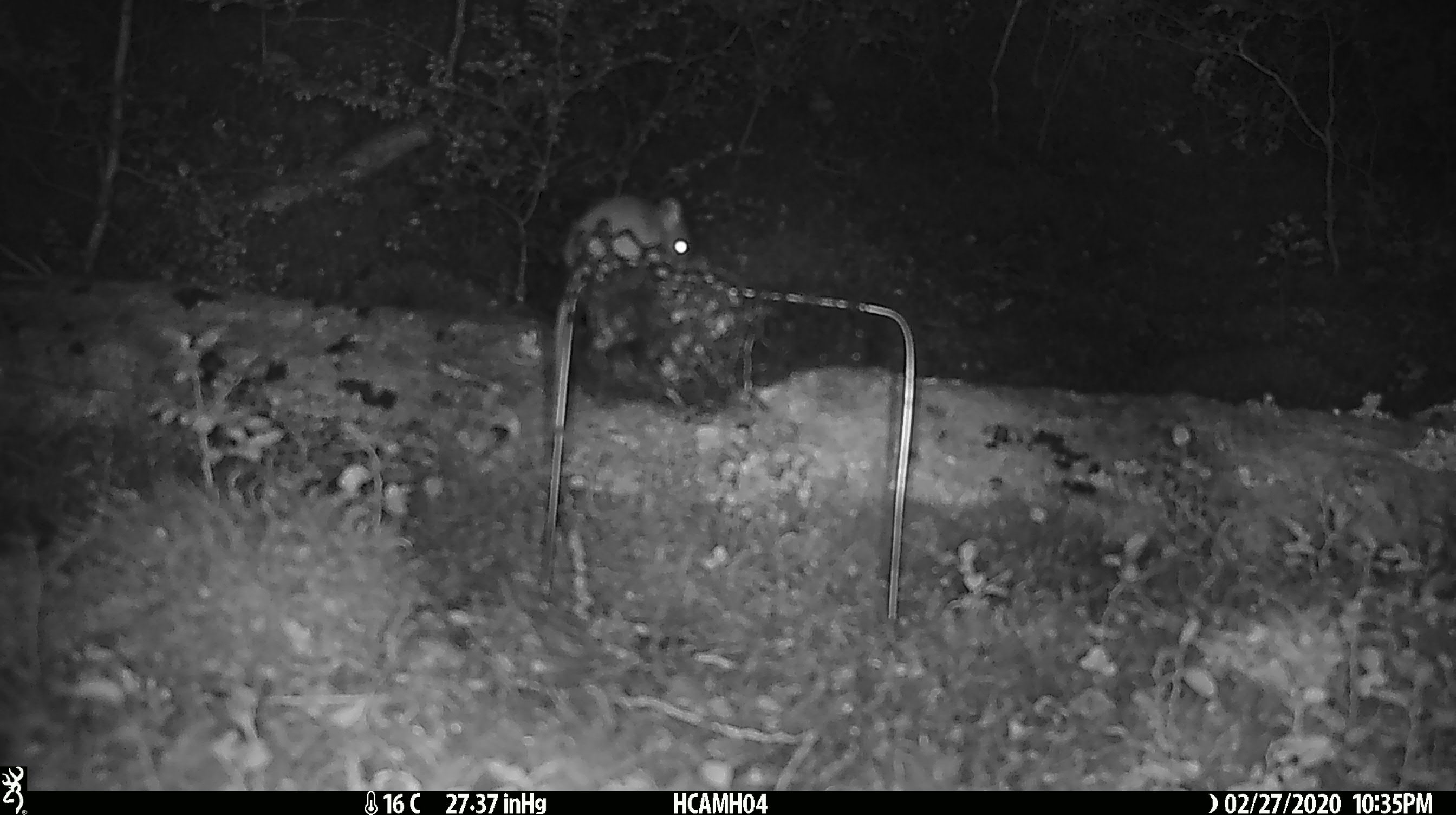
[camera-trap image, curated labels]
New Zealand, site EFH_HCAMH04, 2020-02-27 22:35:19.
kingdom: Animalia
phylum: Chordata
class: Mammalia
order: Rodentia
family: Muridae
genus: Mus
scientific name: Mus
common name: mouse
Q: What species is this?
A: Mouse (Mus).